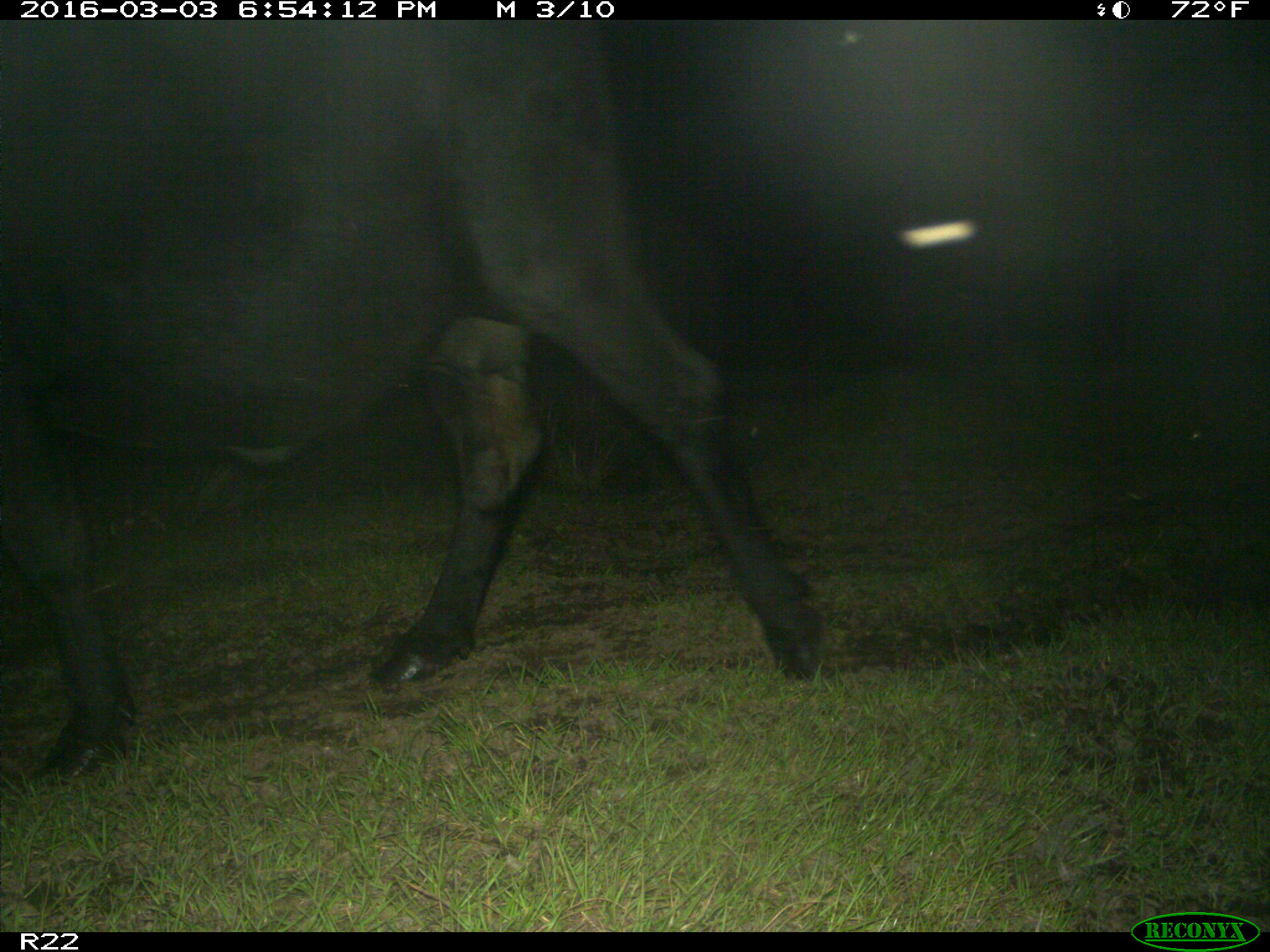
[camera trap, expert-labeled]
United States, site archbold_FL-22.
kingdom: Animalia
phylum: Chordata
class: Mammalia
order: Artiodactyla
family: Bovidae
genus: Bos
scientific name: Bos taurus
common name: domestic cow